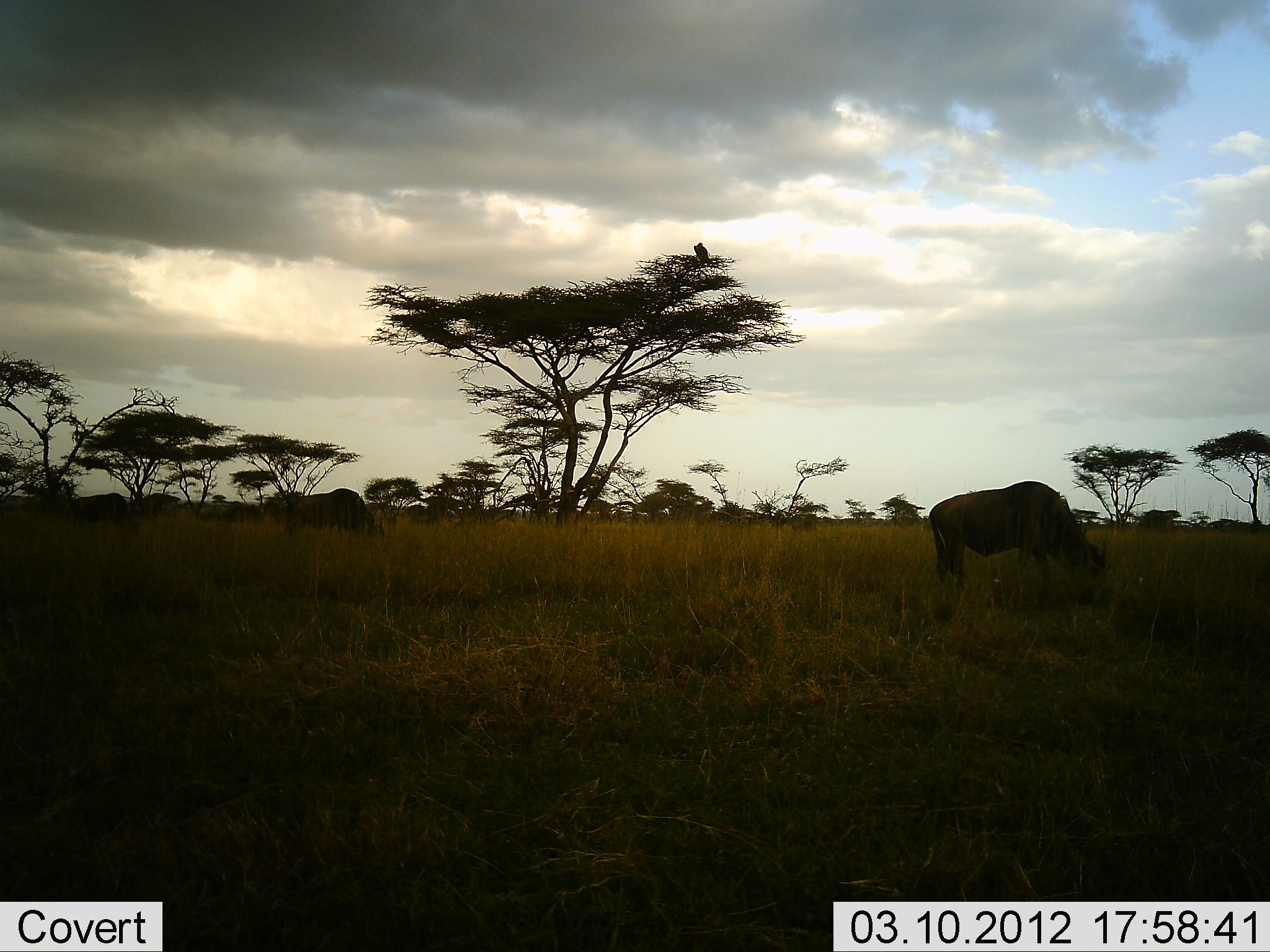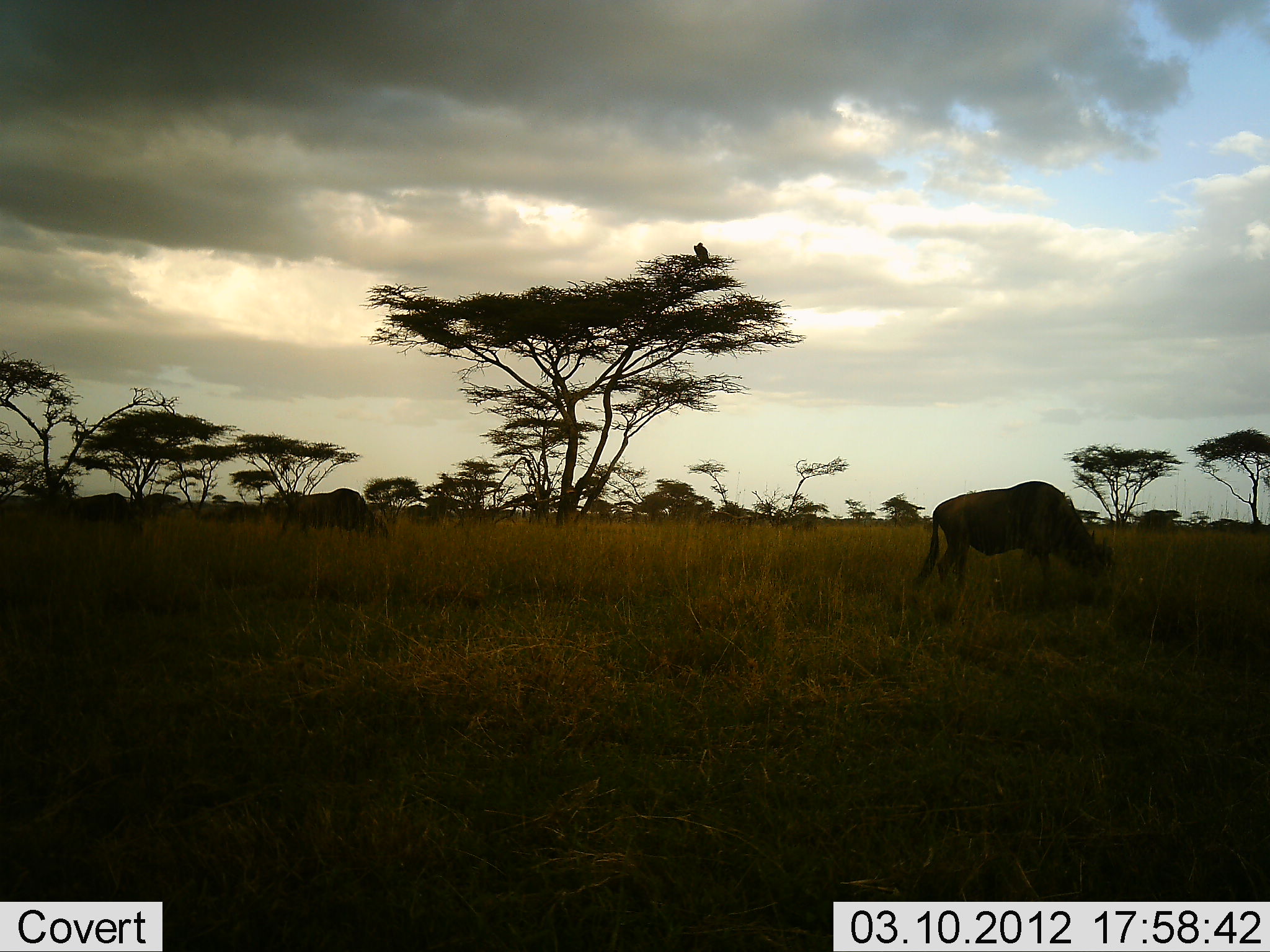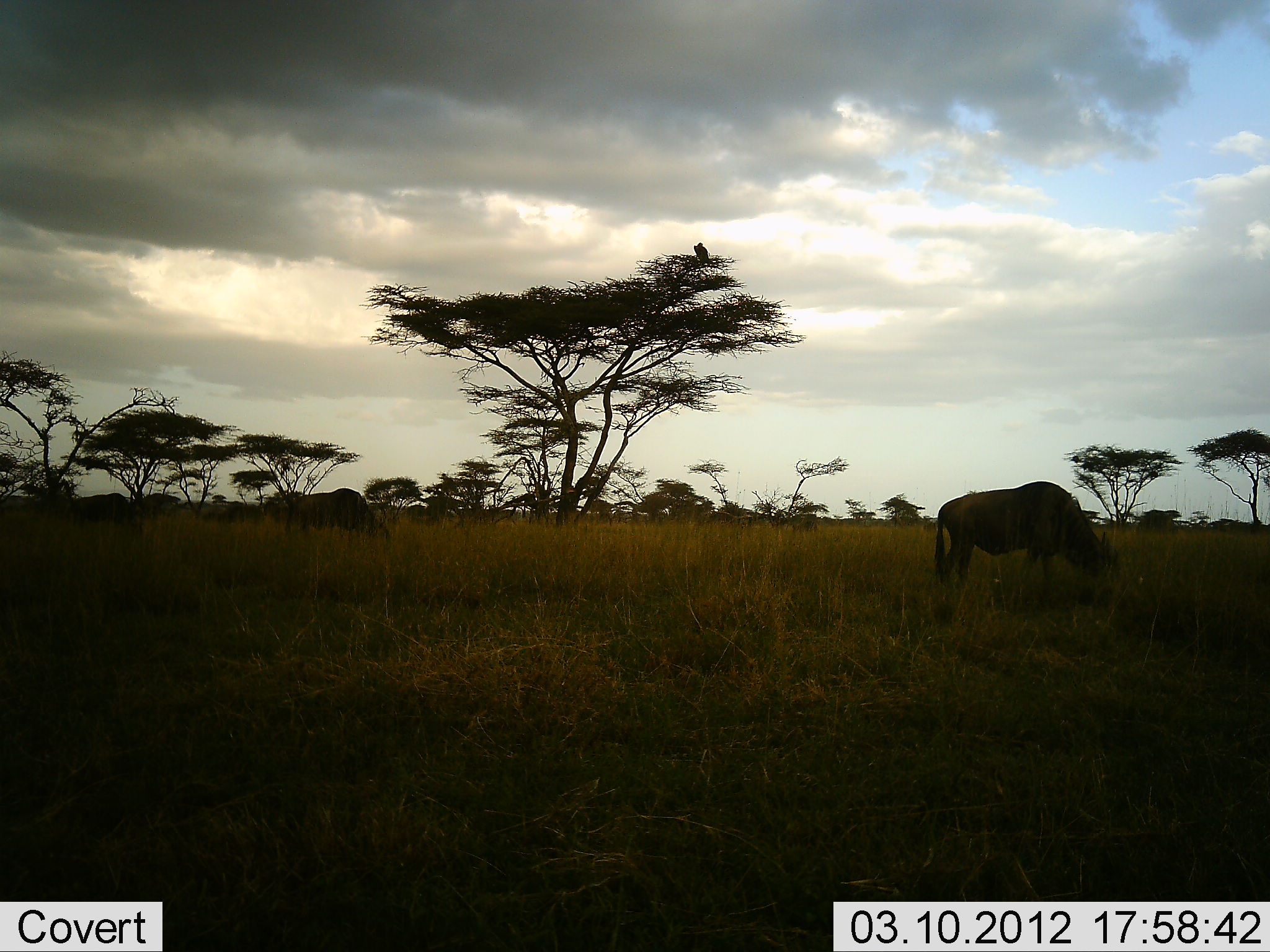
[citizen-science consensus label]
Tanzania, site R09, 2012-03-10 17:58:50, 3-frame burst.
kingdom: Animalia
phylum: Chordata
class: Mammalia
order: Artiodactyla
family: Bovidae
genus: Connochaetes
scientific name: Connochaetes taurinus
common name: blue wildebeest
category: wildebeest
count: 3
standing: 21%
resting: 0%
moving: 7%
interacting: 4%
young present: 0%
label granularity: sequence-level